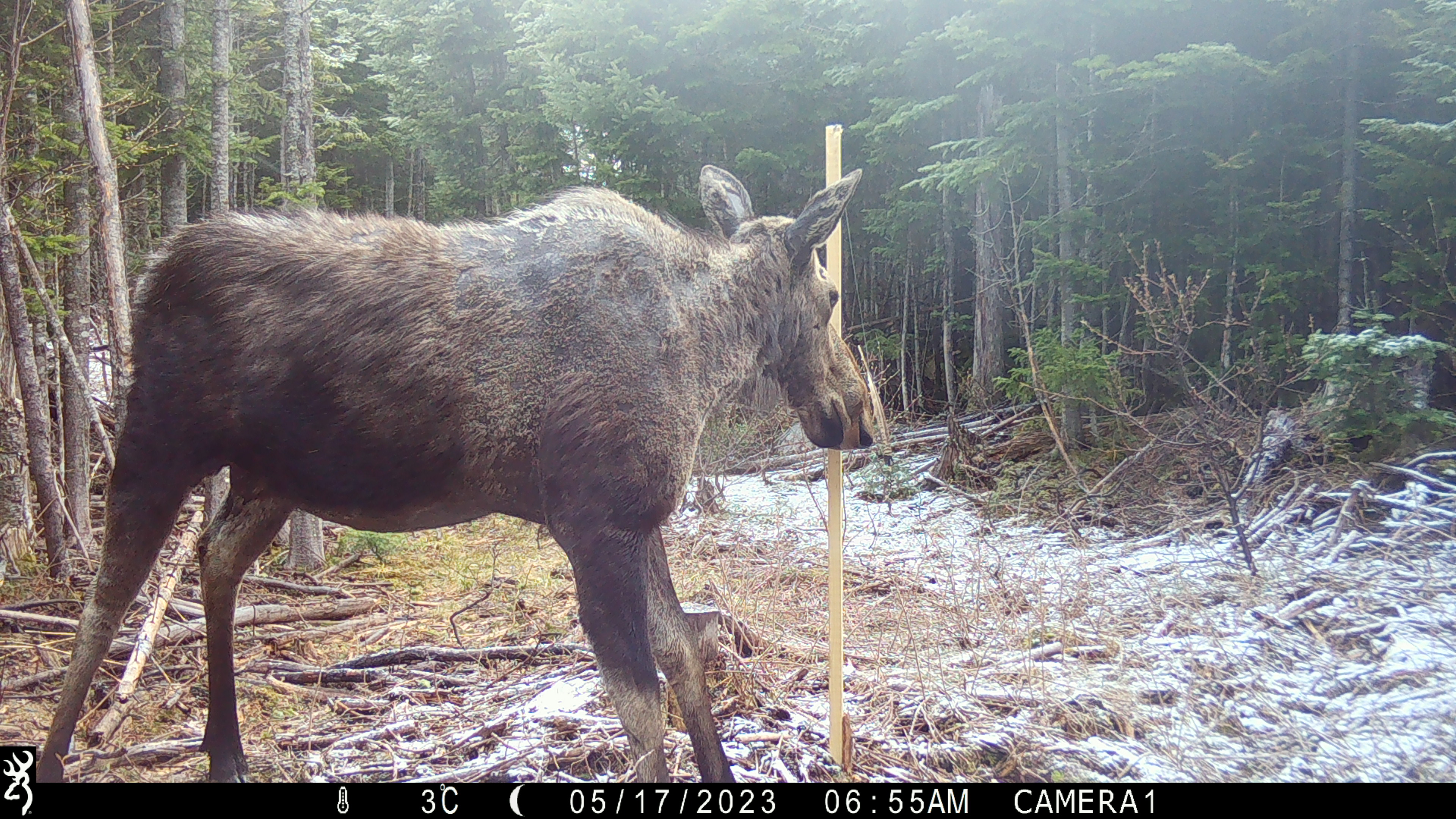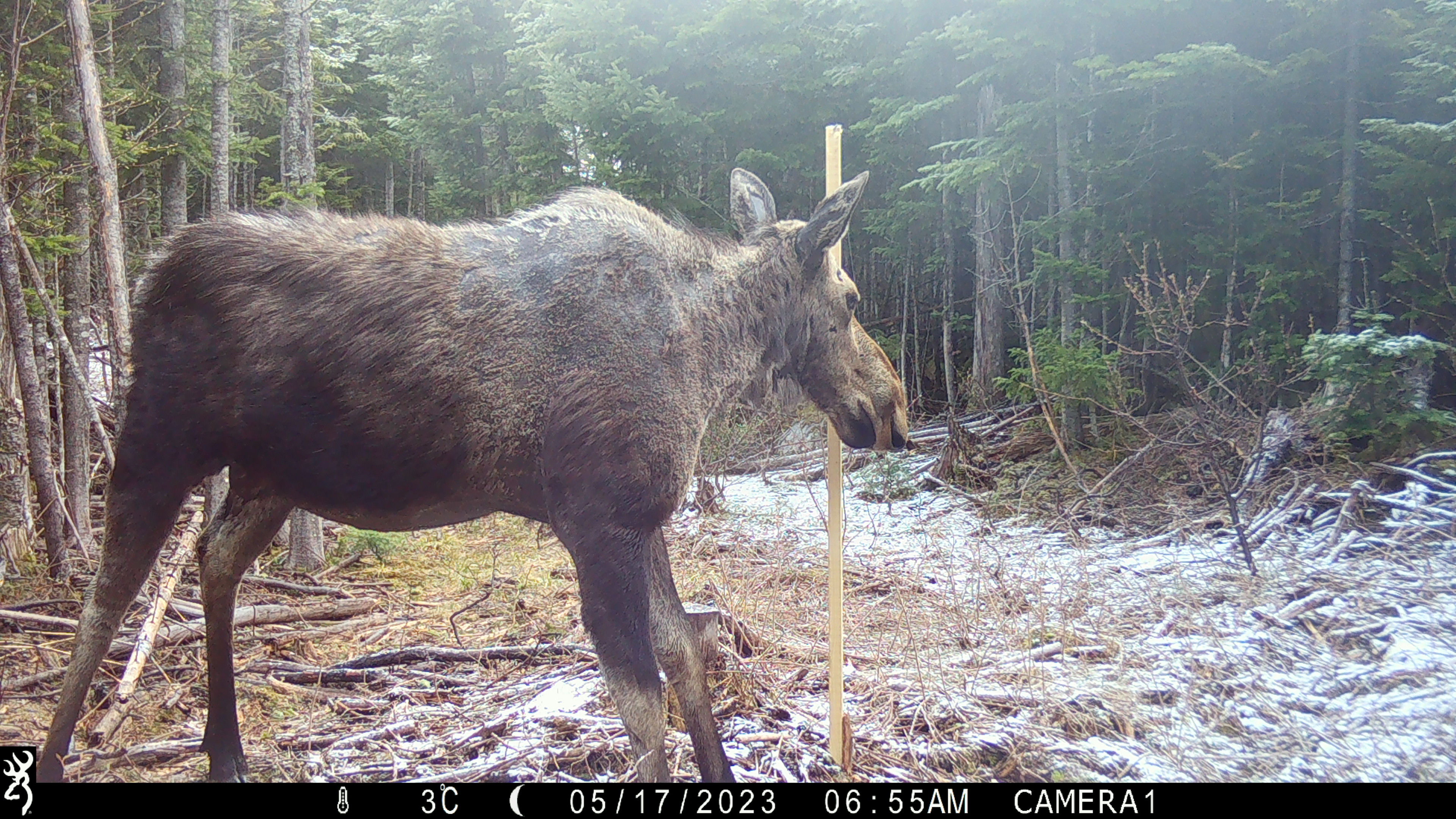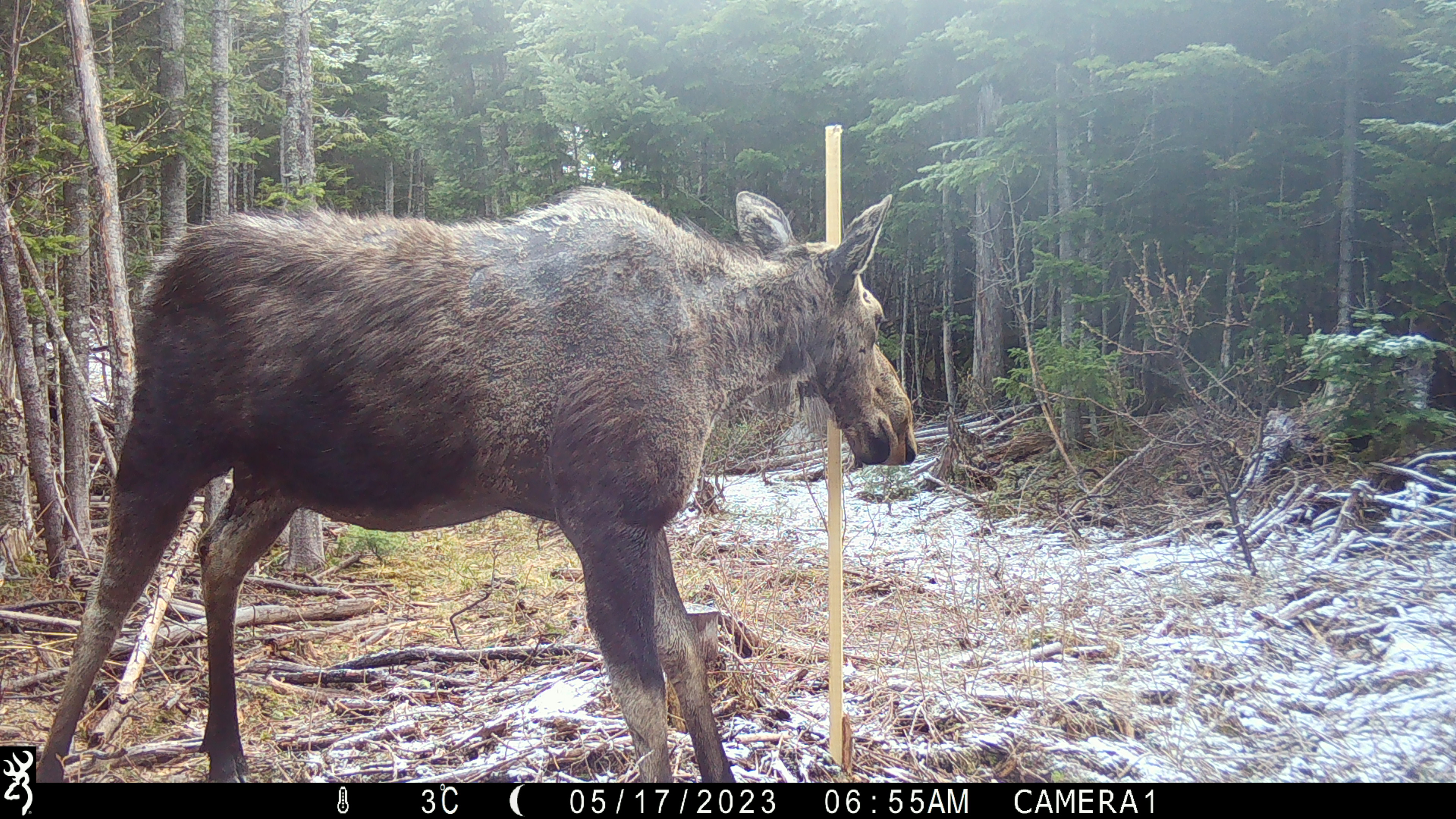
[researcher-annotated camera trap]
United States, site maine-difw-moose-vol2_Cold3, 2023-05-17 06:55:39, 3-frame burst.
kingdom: Animalia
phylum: Chordata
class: Mammalia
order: Artiodactyla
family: Cervidae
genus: Alces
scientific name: Alces alces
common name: moose